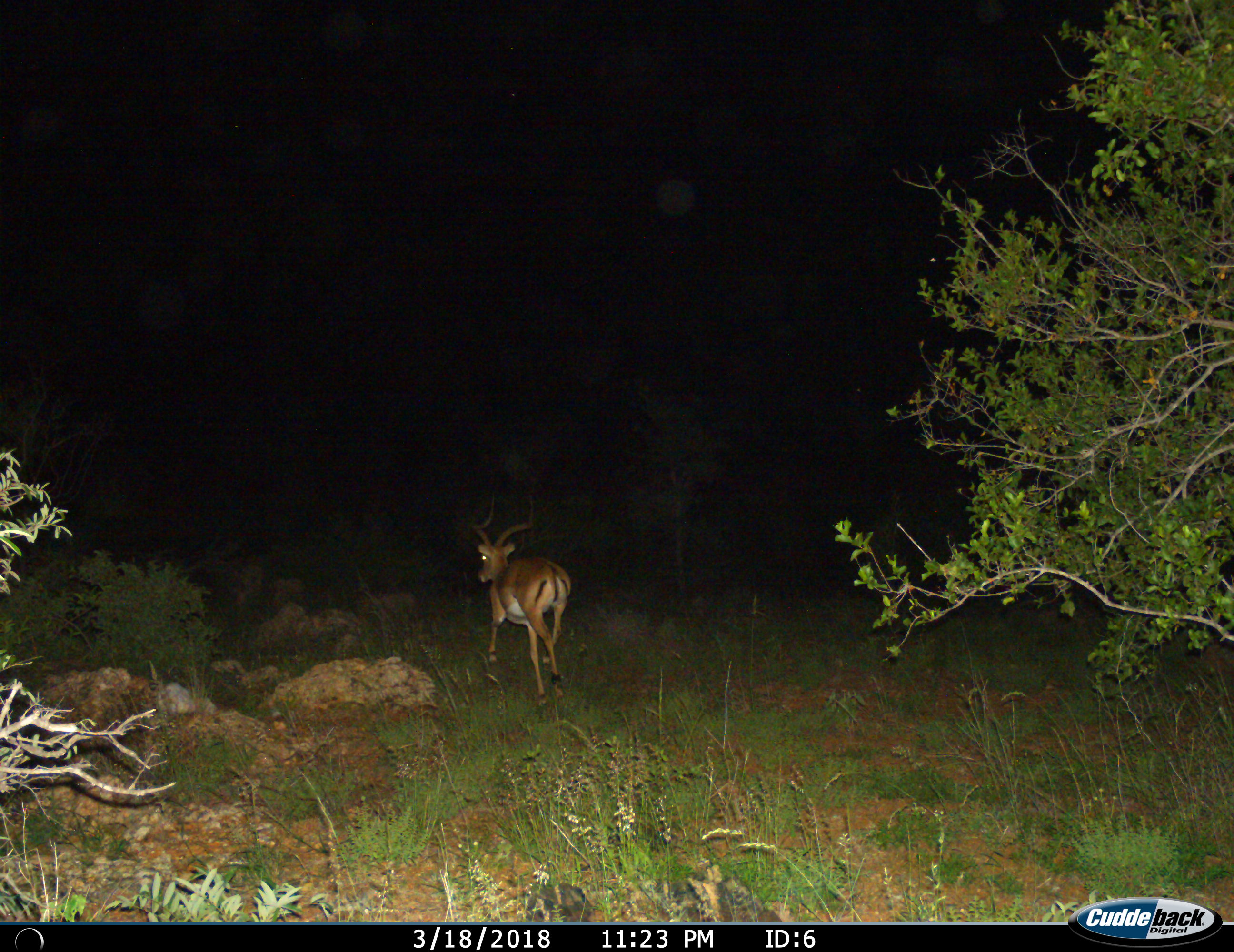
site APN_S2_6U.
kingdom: Animalia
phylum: Chordata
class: Mammalia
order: Artiodactyla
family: Bovidae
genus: Aepyceros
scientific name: Aepyceros melampus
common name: impala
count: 1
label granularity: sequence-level